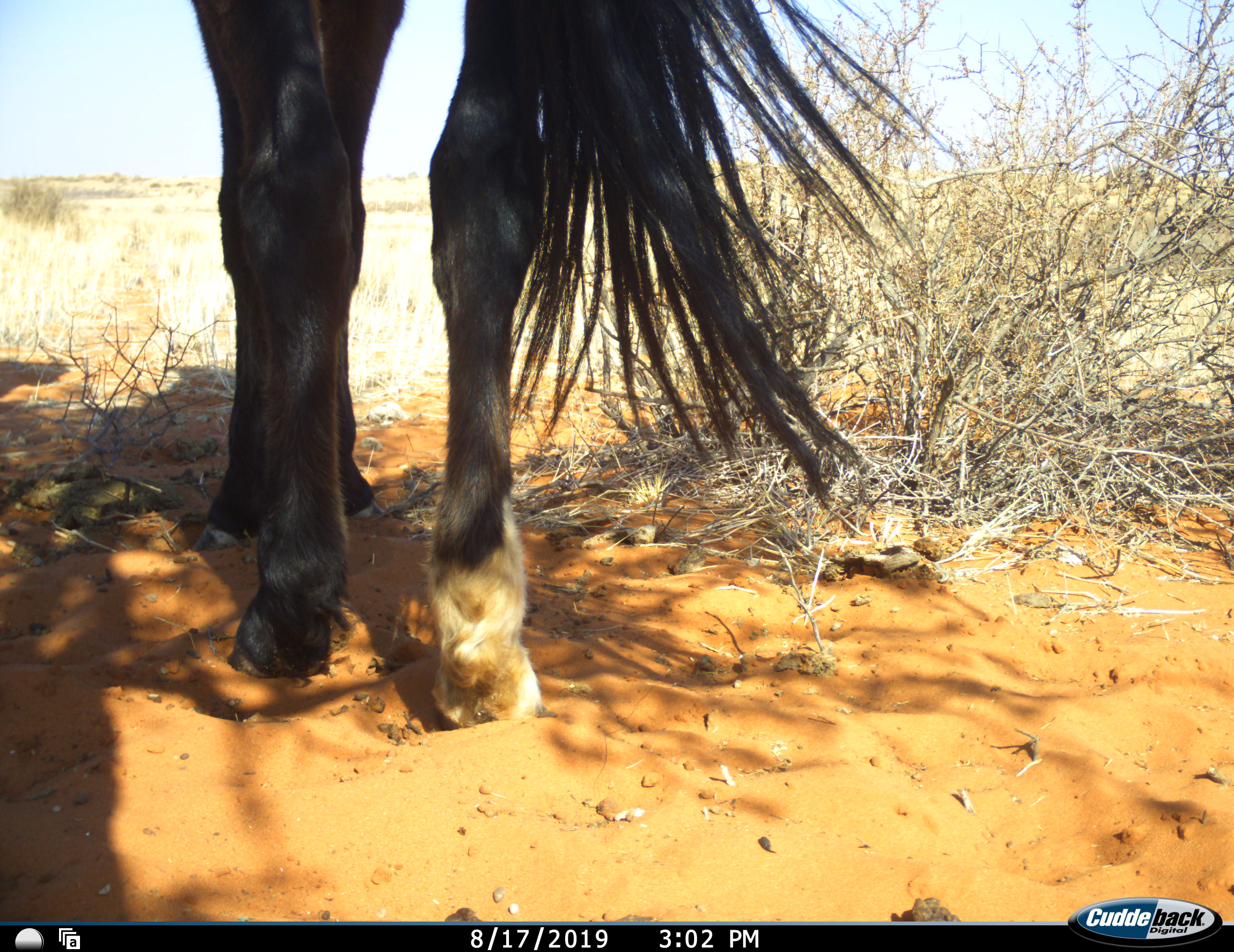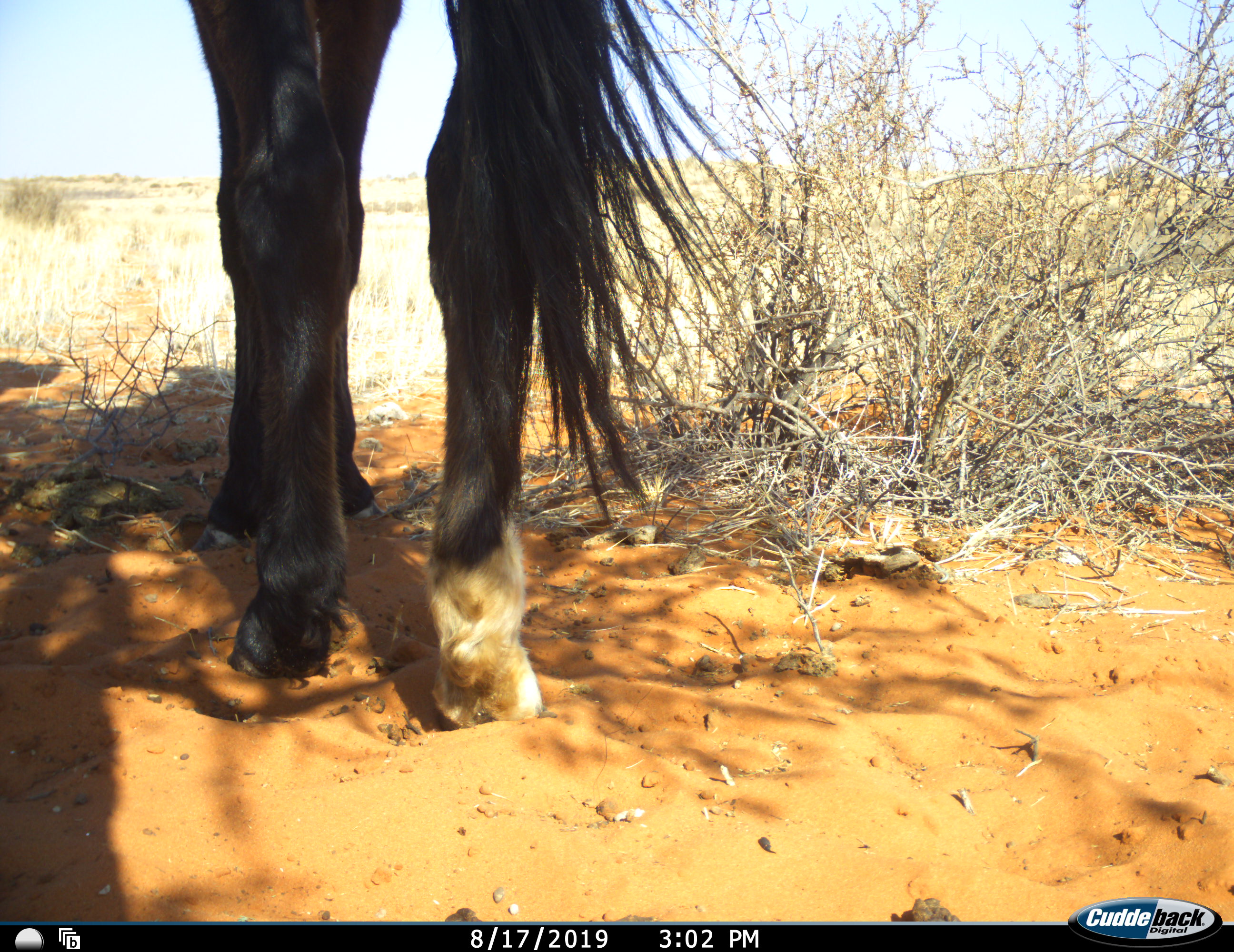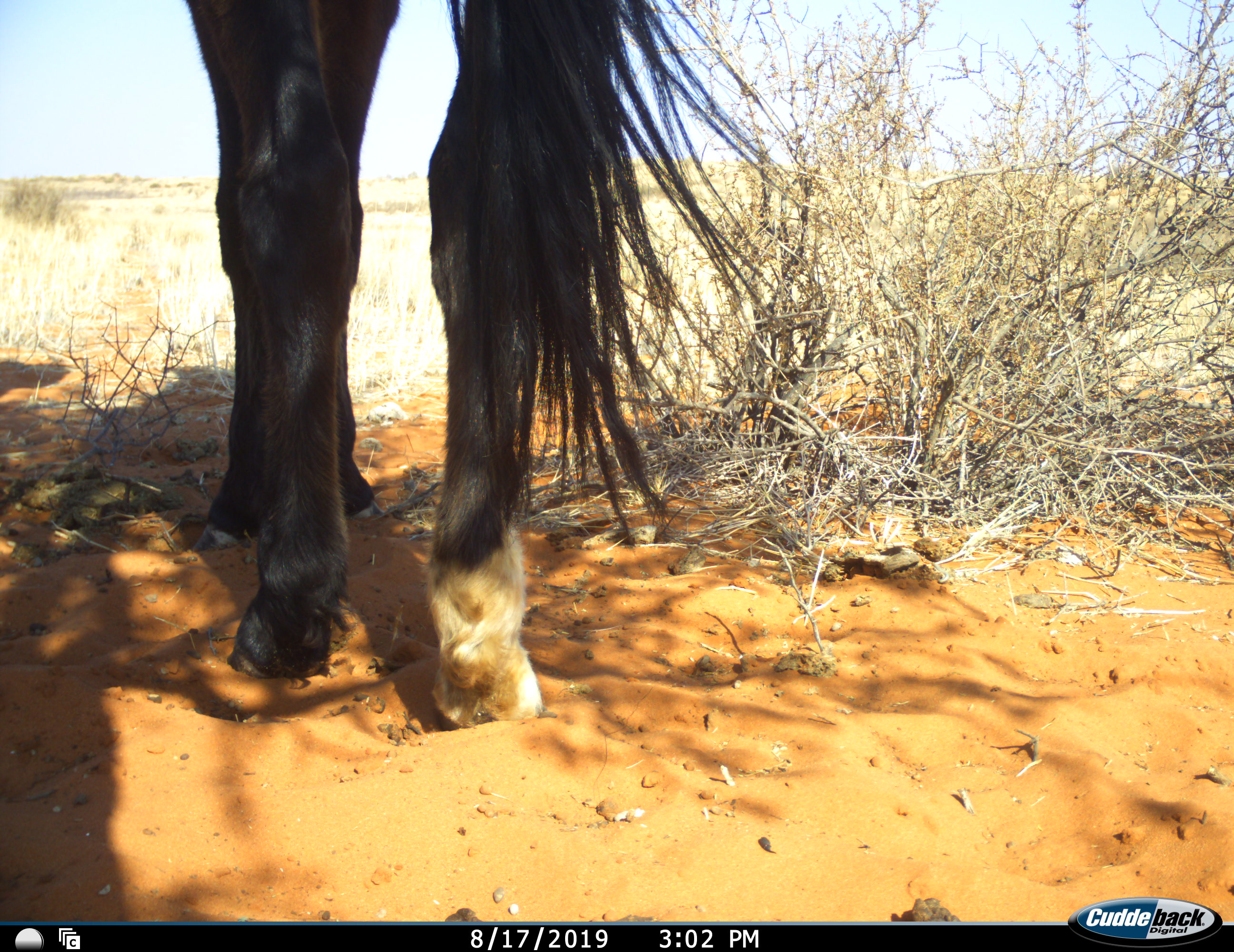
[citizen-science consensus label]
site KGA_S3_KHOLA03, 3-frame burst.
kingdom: Animalia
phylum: Chordata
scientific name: Vertebrata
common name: domestic animal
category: domesticanimal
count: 1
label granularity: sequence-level